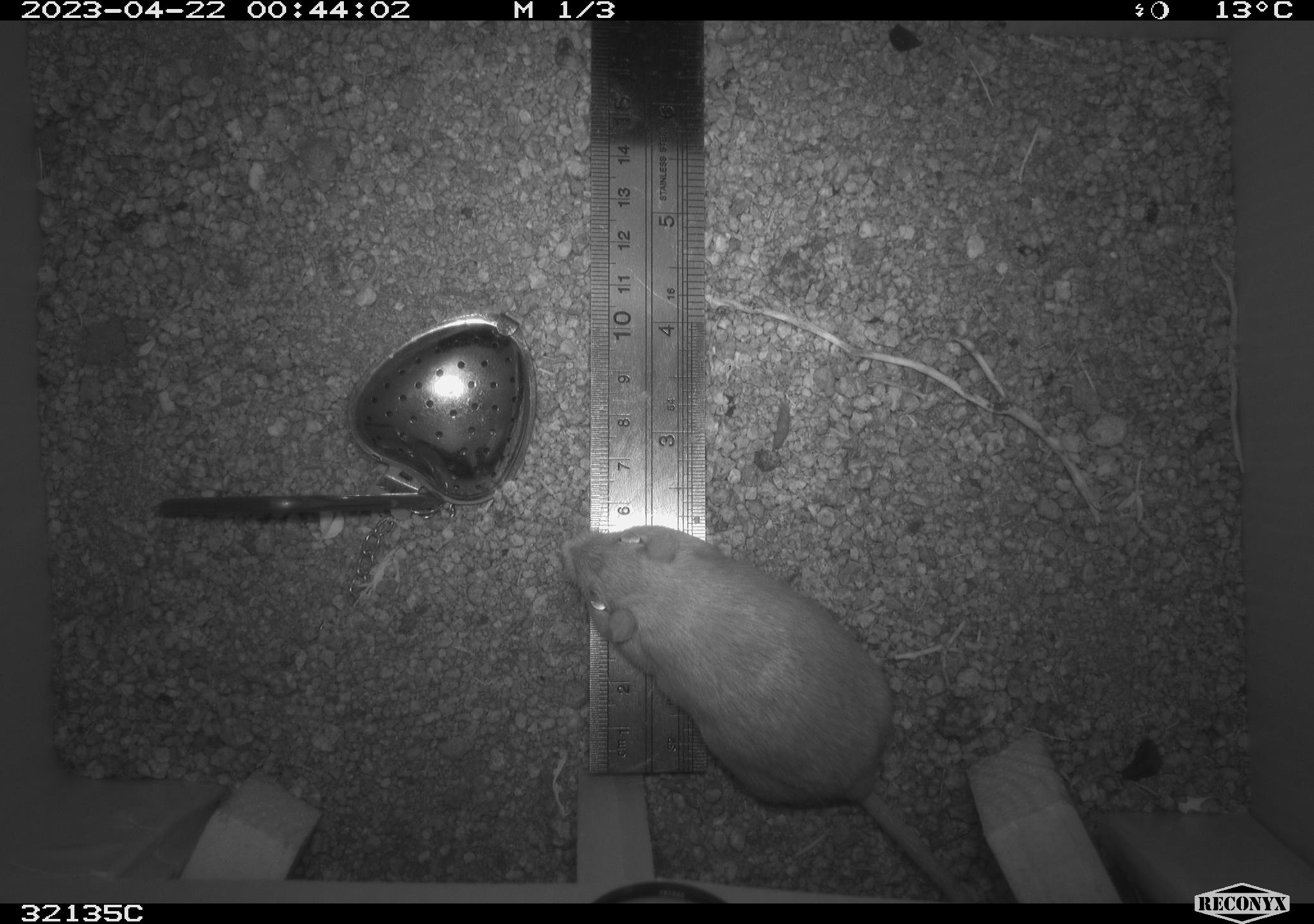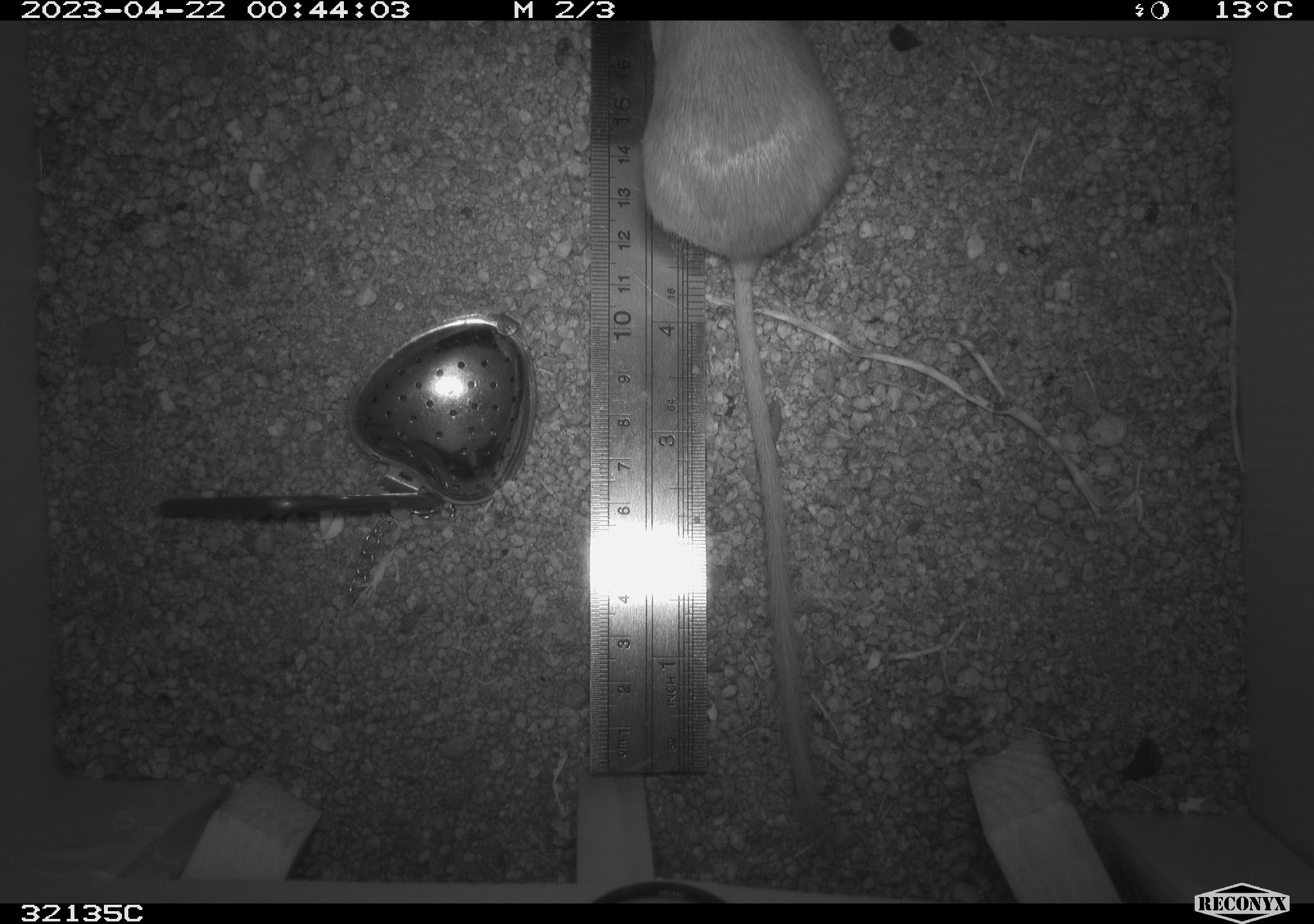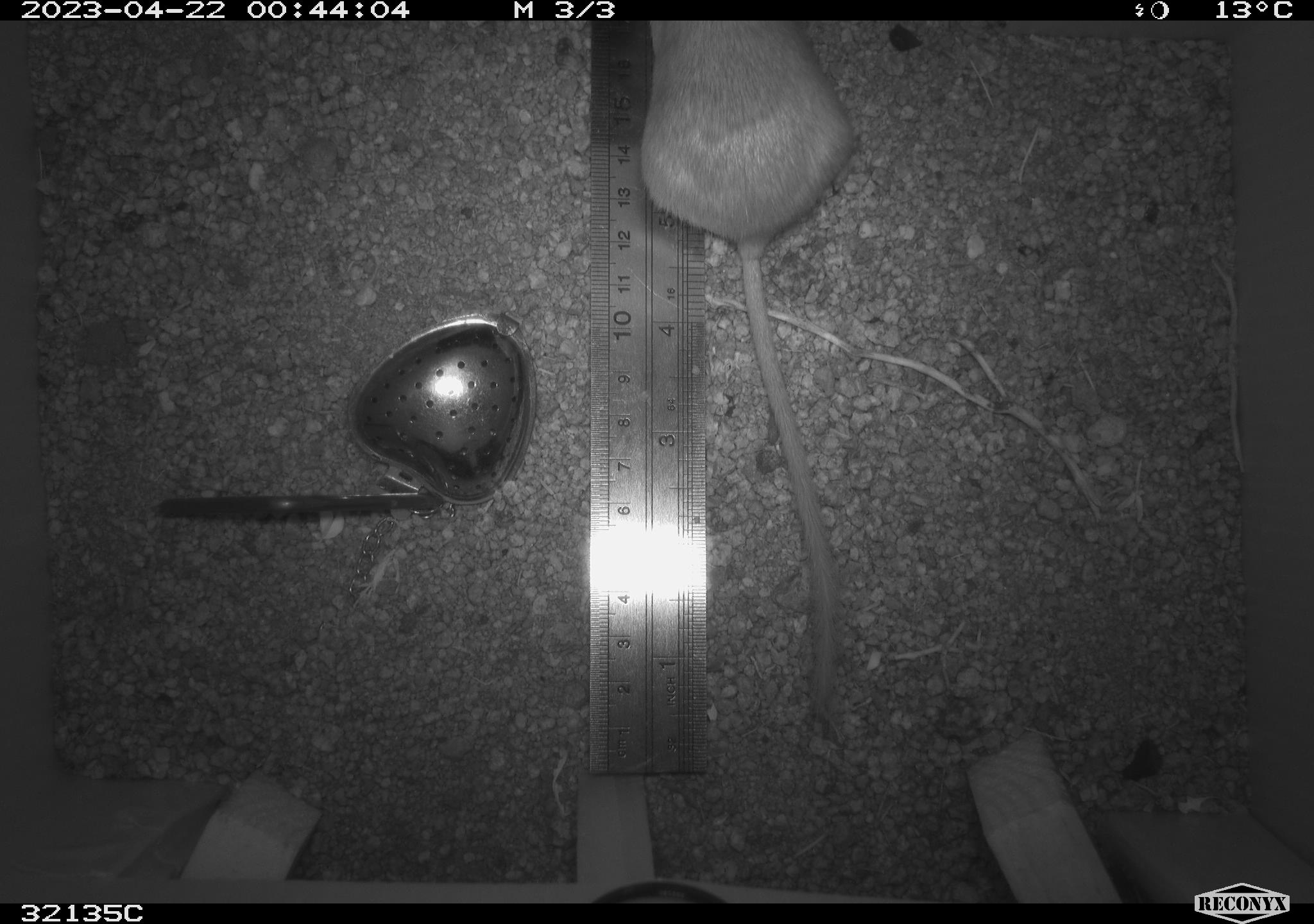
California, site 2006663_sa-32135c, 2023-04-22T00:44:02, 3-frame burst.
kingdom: Animalia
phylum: Chordata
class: Mammalia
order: Rodentia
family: Heteromyidae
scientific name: Heteromyidae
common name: kangaroo rats and pocket mice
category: heteromyidae family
Heteromyidae family (kangaroo rats and pocket mice) (Heteromyidae).